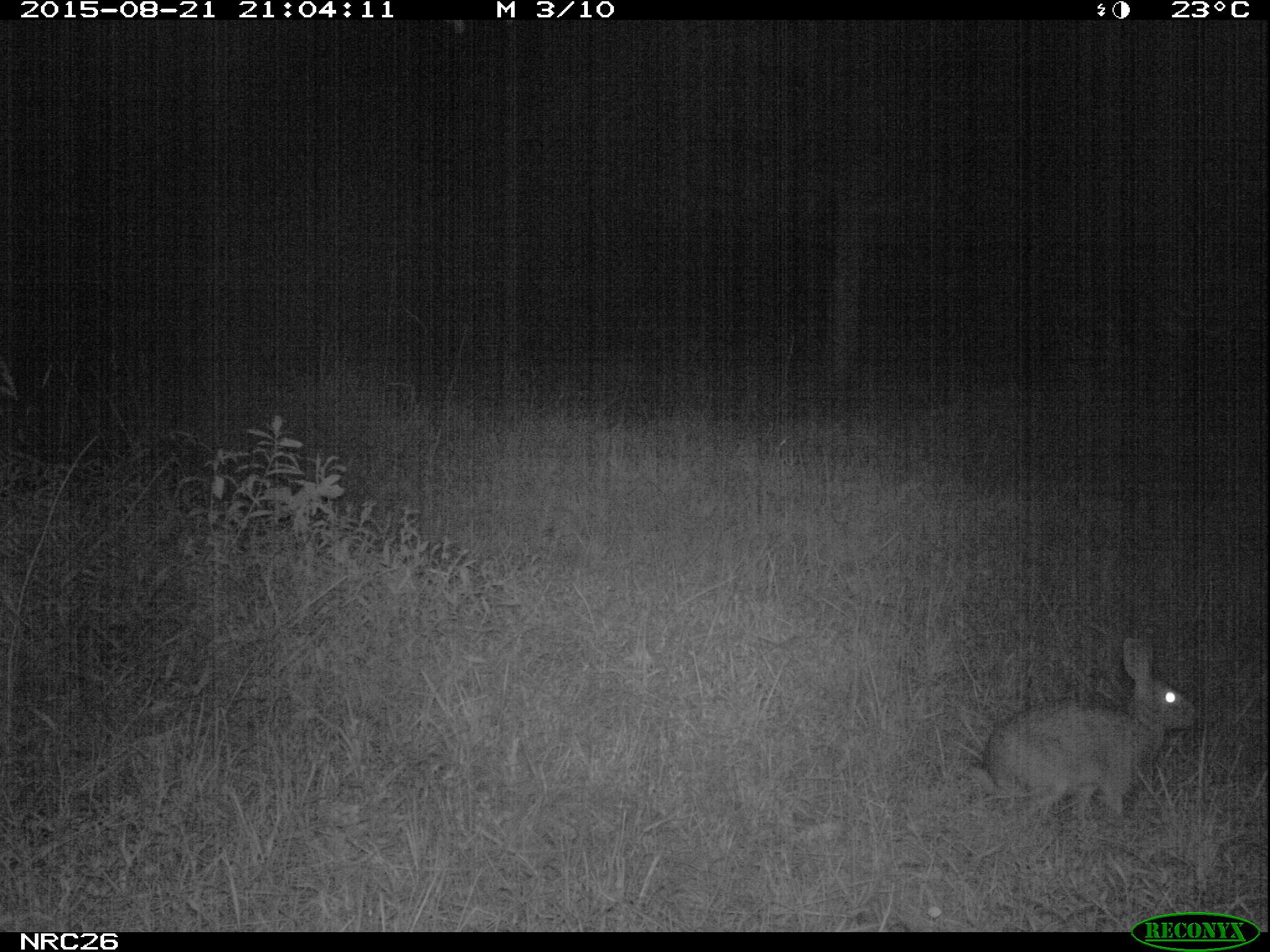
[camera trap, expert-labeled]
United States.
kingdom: Animalia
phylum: Chordata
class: Mammalia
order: Lagomorpha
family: Leporidae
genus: Sylvilagus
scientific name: Sylvilagus floridanus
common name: eastern cottontail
Eastern Cottontail (Sylvilagus floridanus).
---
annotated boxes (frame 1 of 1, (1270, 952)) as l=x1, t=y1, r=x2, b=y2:
Eastern Cottontail: l=958, t=628, r=1206, b=828